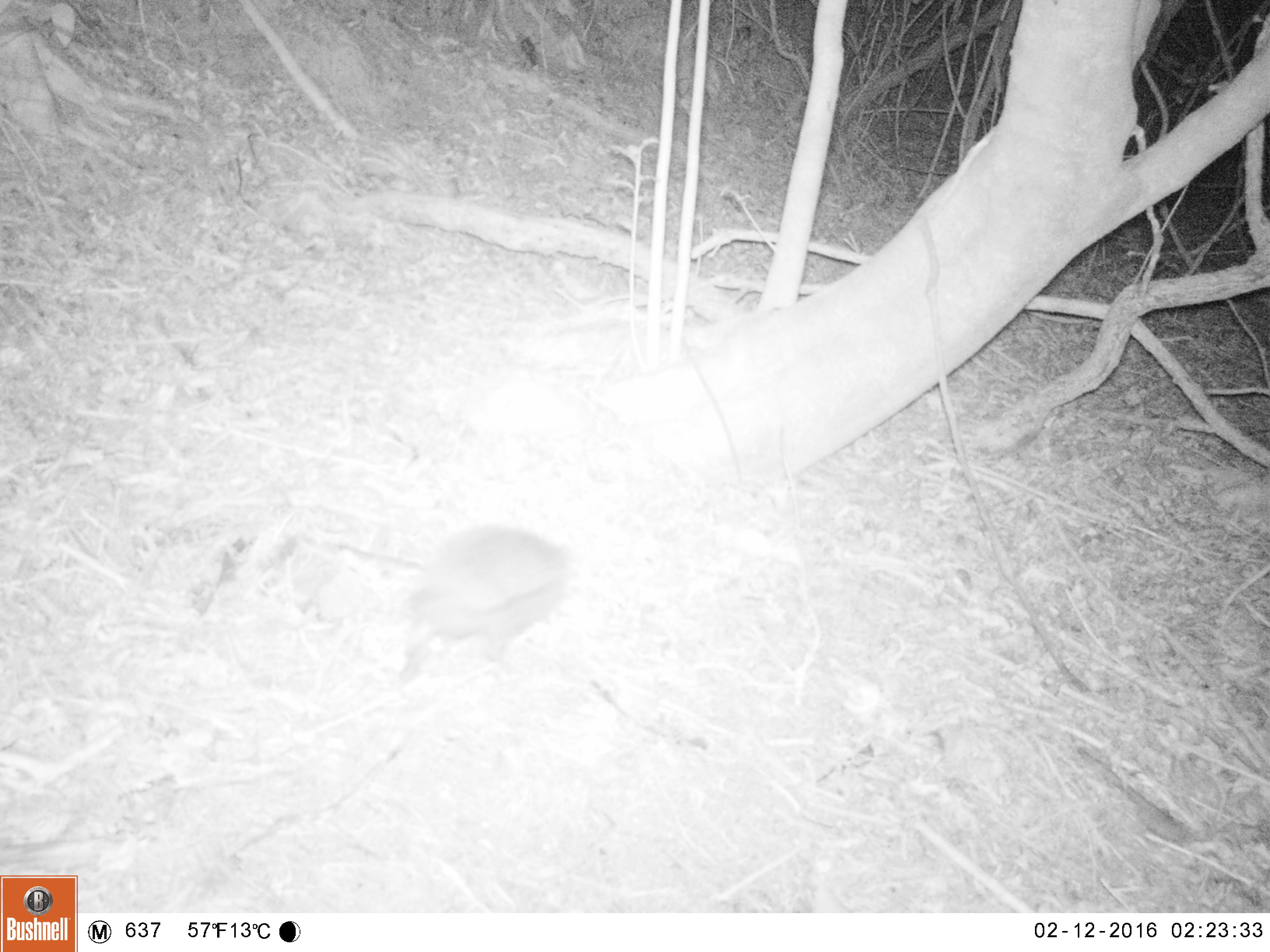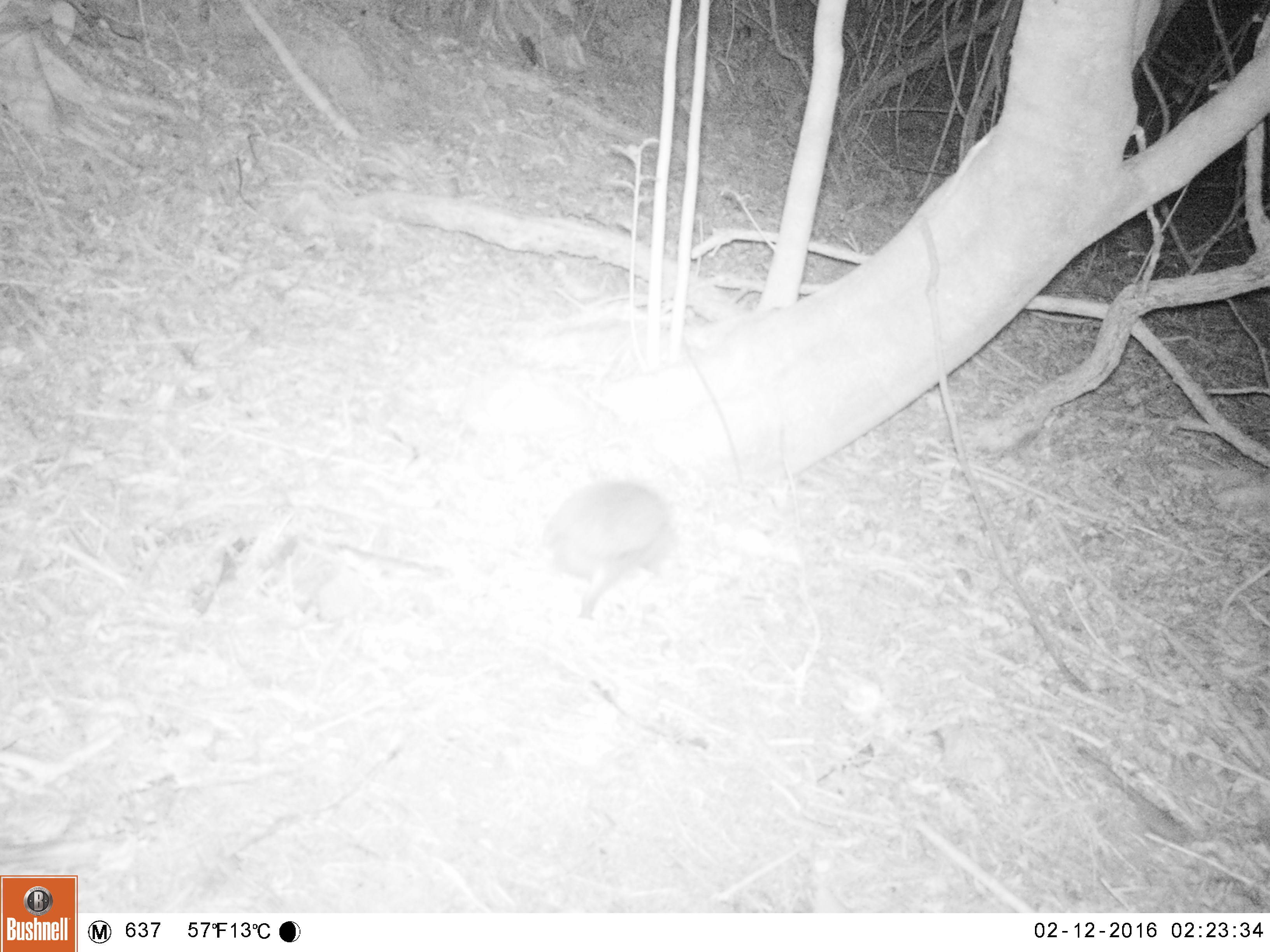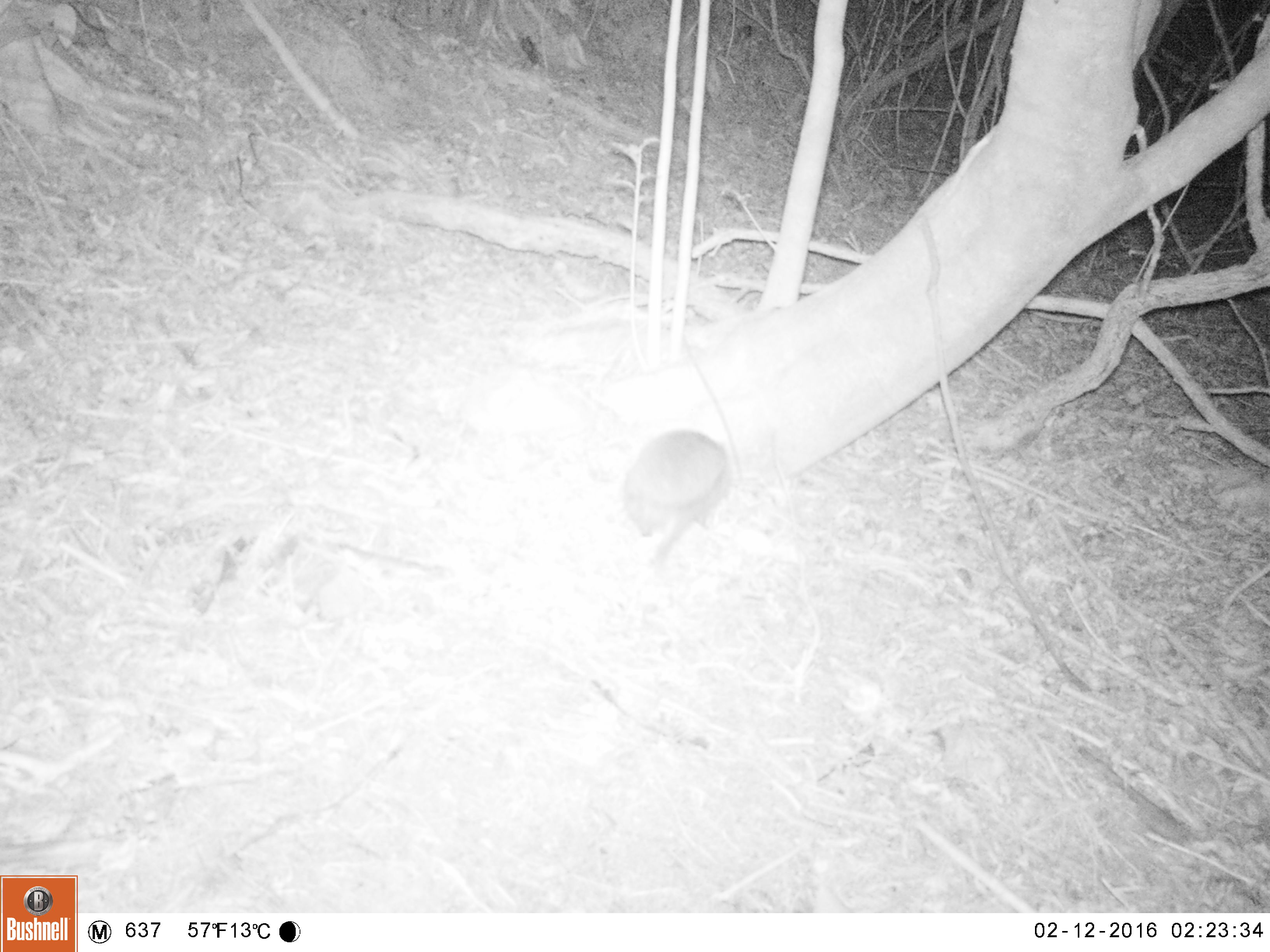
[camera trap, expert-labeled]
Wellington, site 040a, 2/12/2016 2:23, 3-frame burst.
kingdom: Animalia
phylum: Chordata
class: Mammalia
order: Eulipotyphla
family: Erinaceidae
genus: Erinaceus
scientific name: Erinaceus europaeus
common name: hedgehog